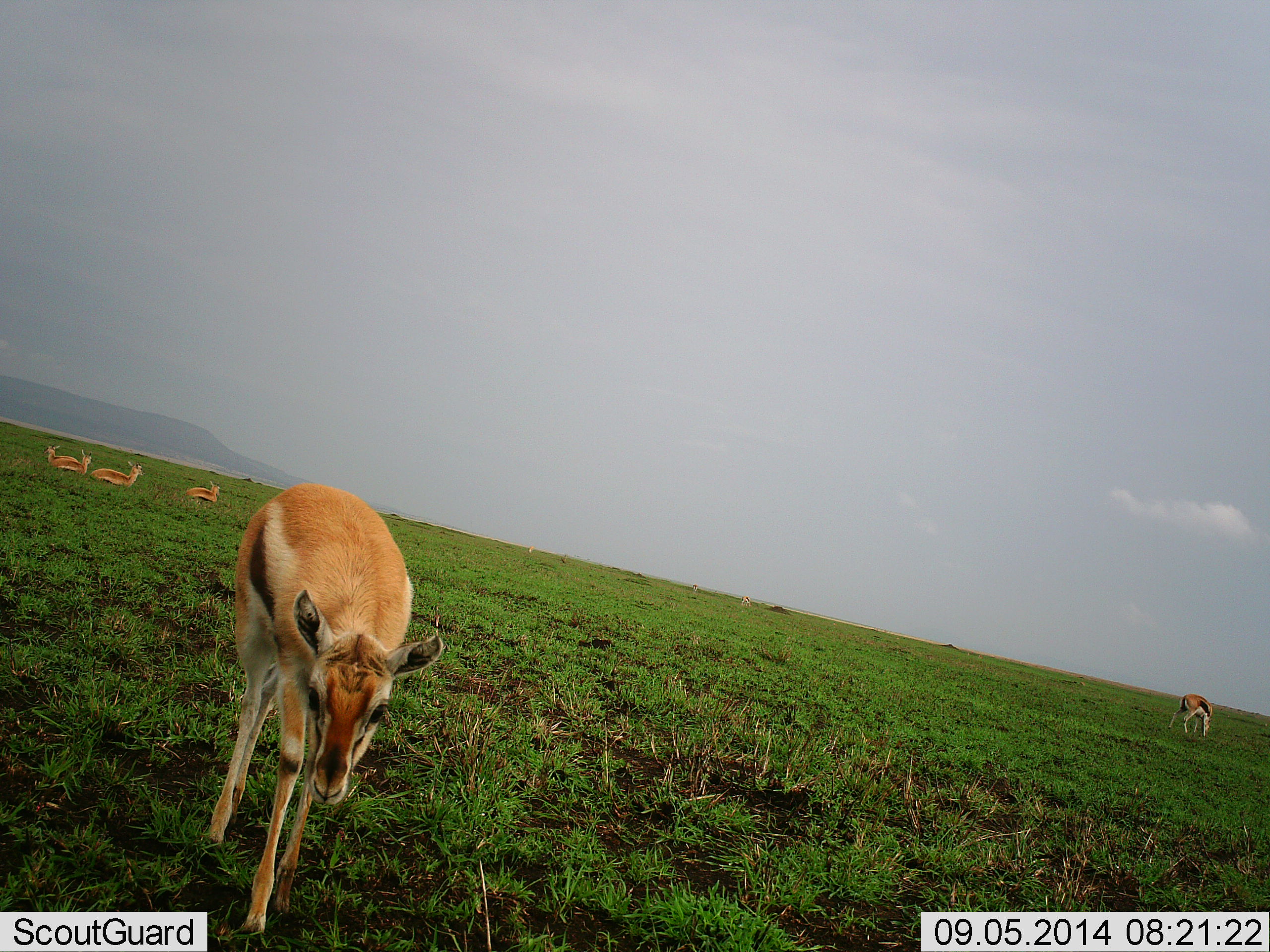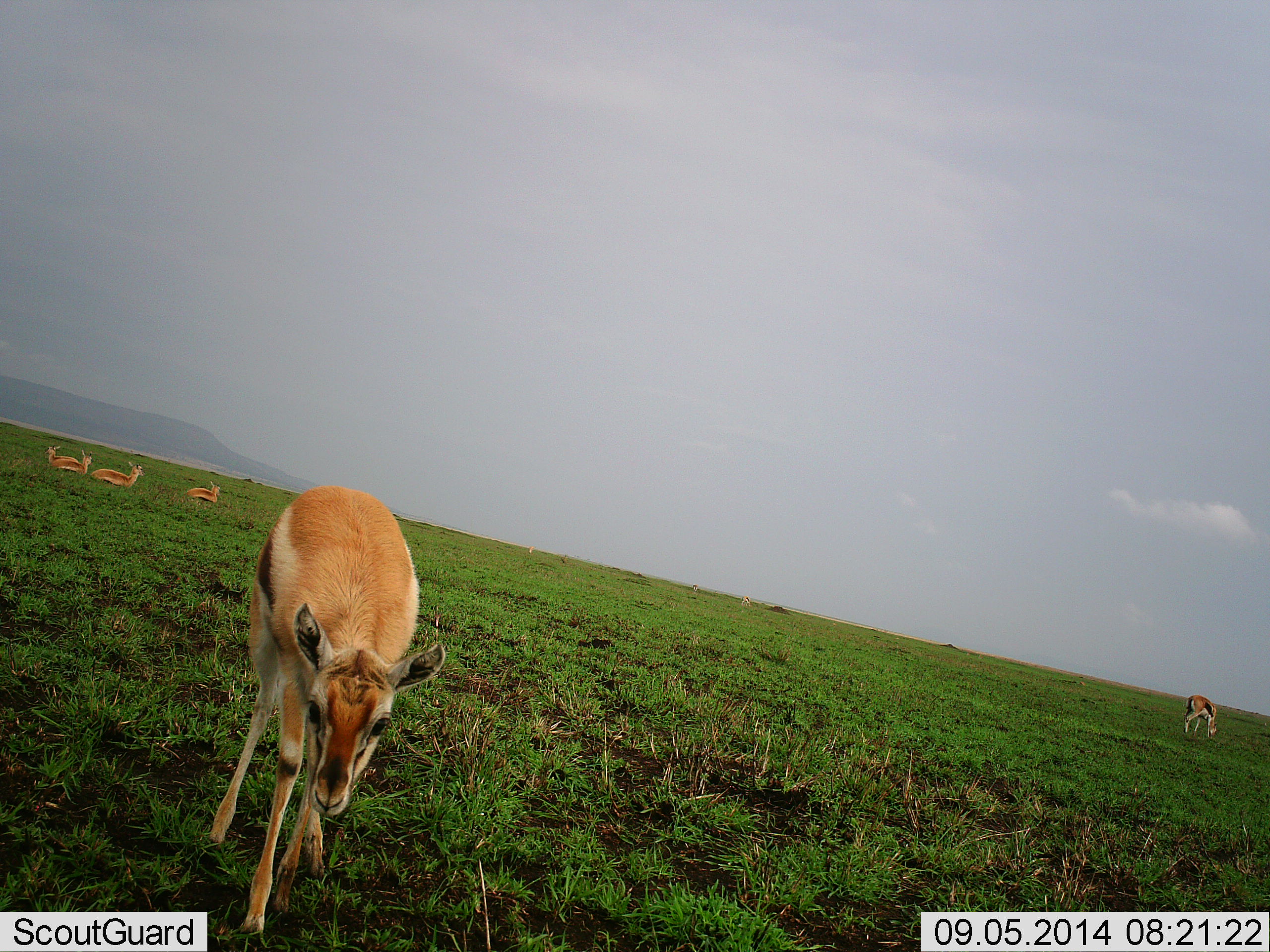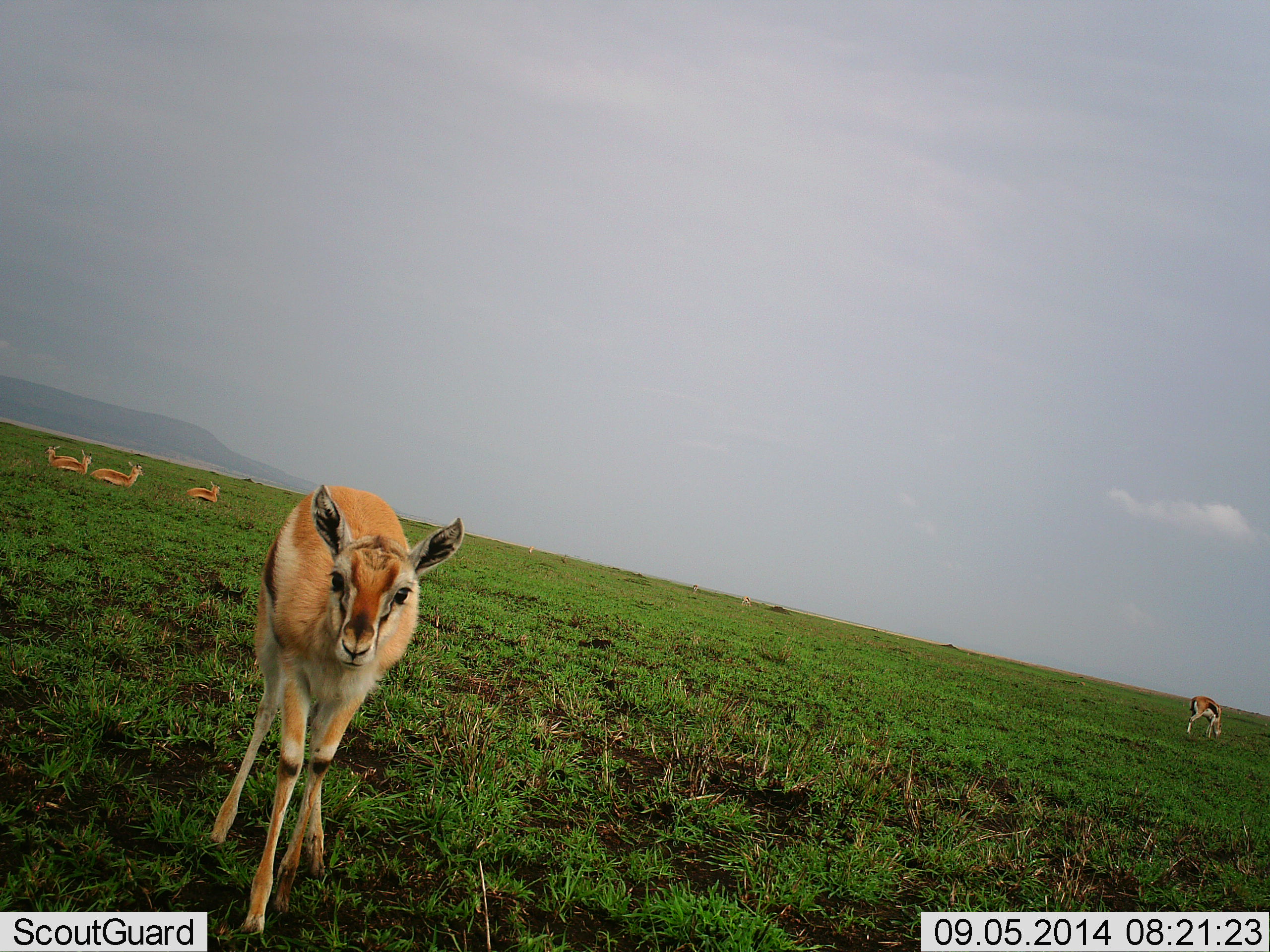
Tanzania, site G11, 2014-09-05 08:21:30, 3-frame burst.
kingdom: Animalia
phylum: Chordata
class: Mammalia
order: Artiodactyla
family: Bovidae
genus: Eudorcas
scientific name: Eudorcas thomsonii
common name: thomson's gazelle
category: gazellethomsons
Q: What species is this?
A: Gazellethomsons (thomson's gazelle) (Eudorcas thomsonii).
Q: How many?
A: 5.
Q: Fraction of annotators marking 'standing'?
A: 73%.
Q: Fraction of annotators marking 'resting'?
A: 73%.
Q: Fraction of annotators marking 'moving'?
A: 9%.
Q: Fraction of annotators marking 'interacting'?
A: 9%.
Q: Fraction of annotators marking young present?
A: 18%.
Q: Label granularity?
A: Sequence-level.